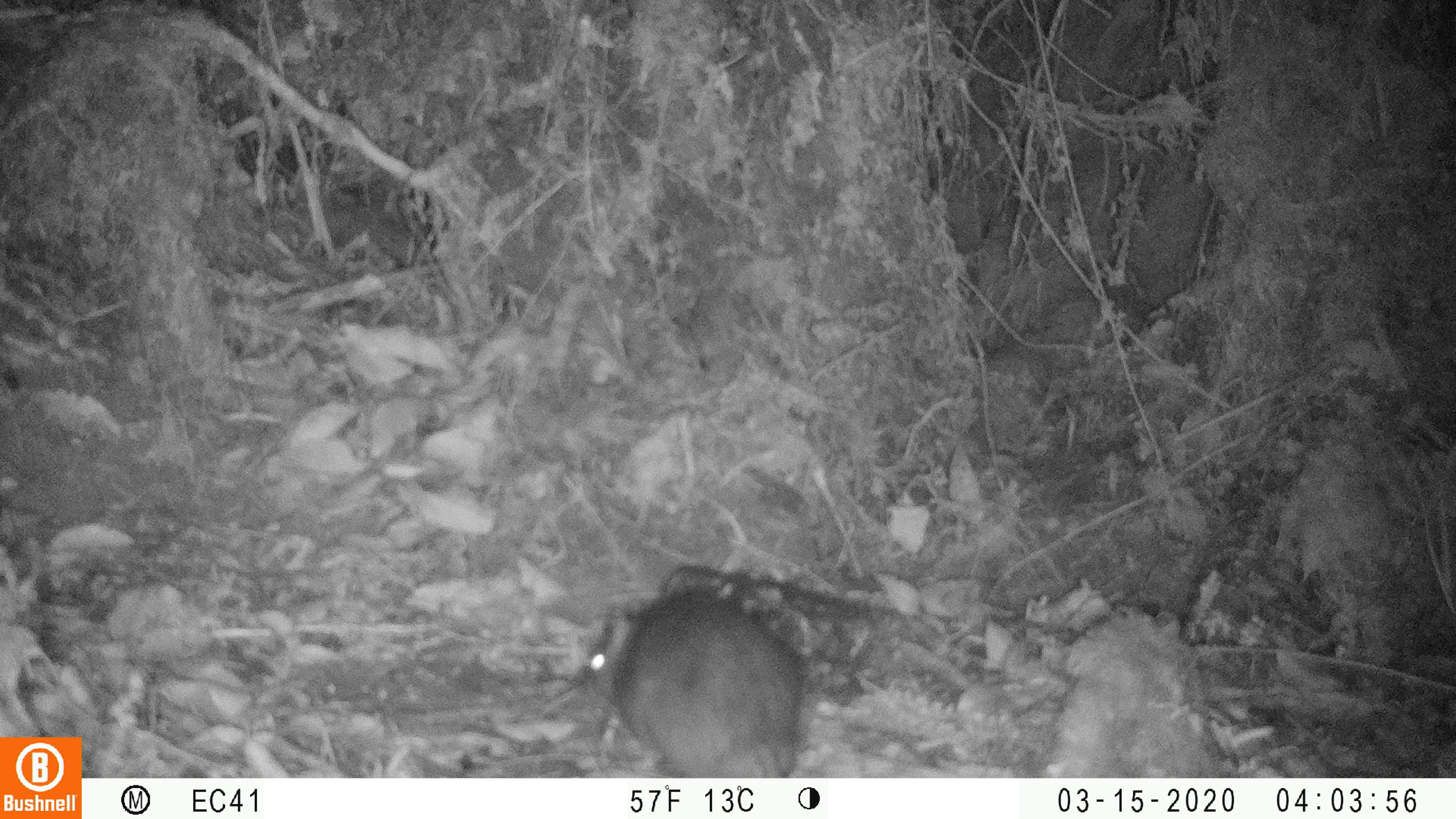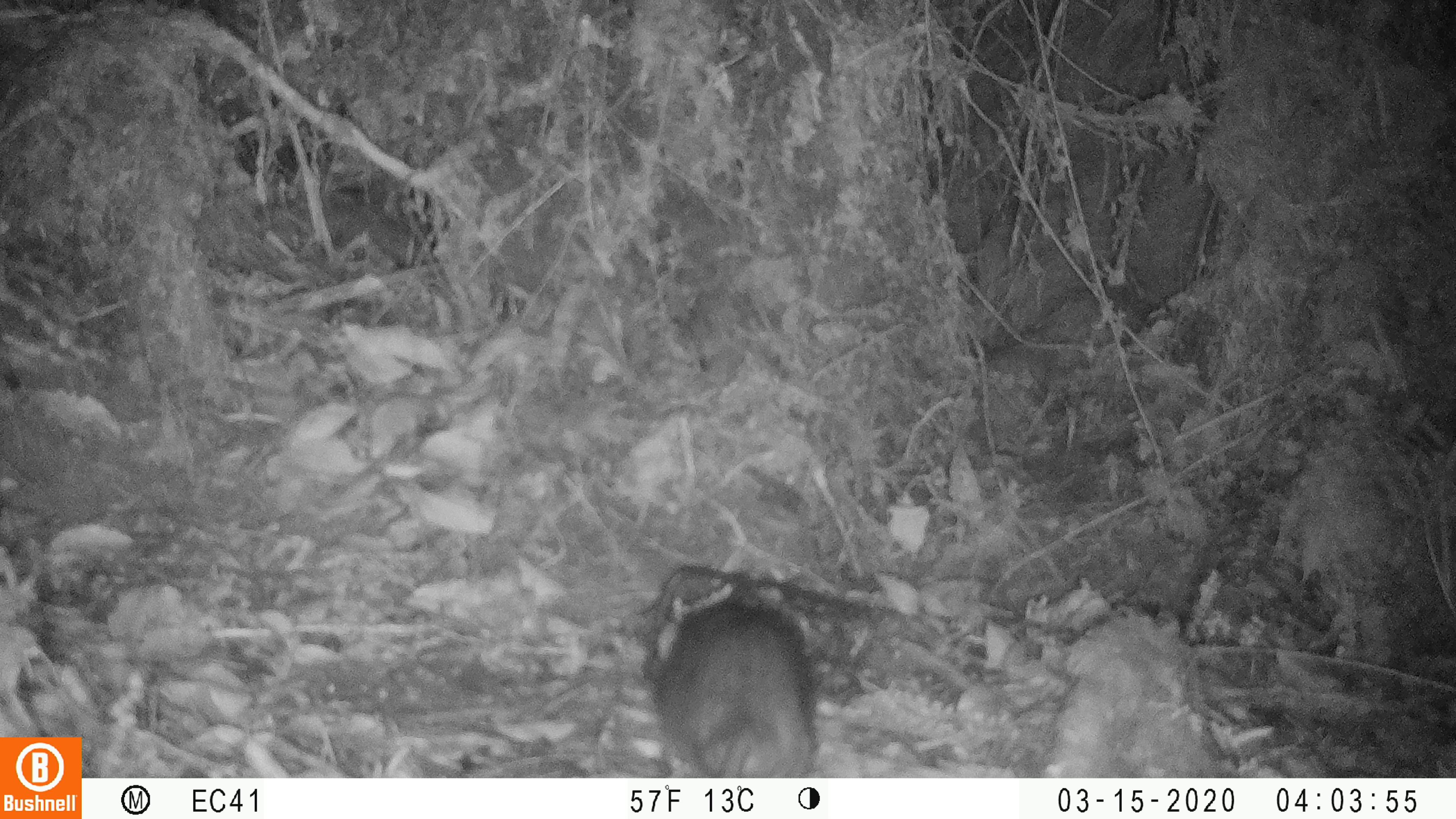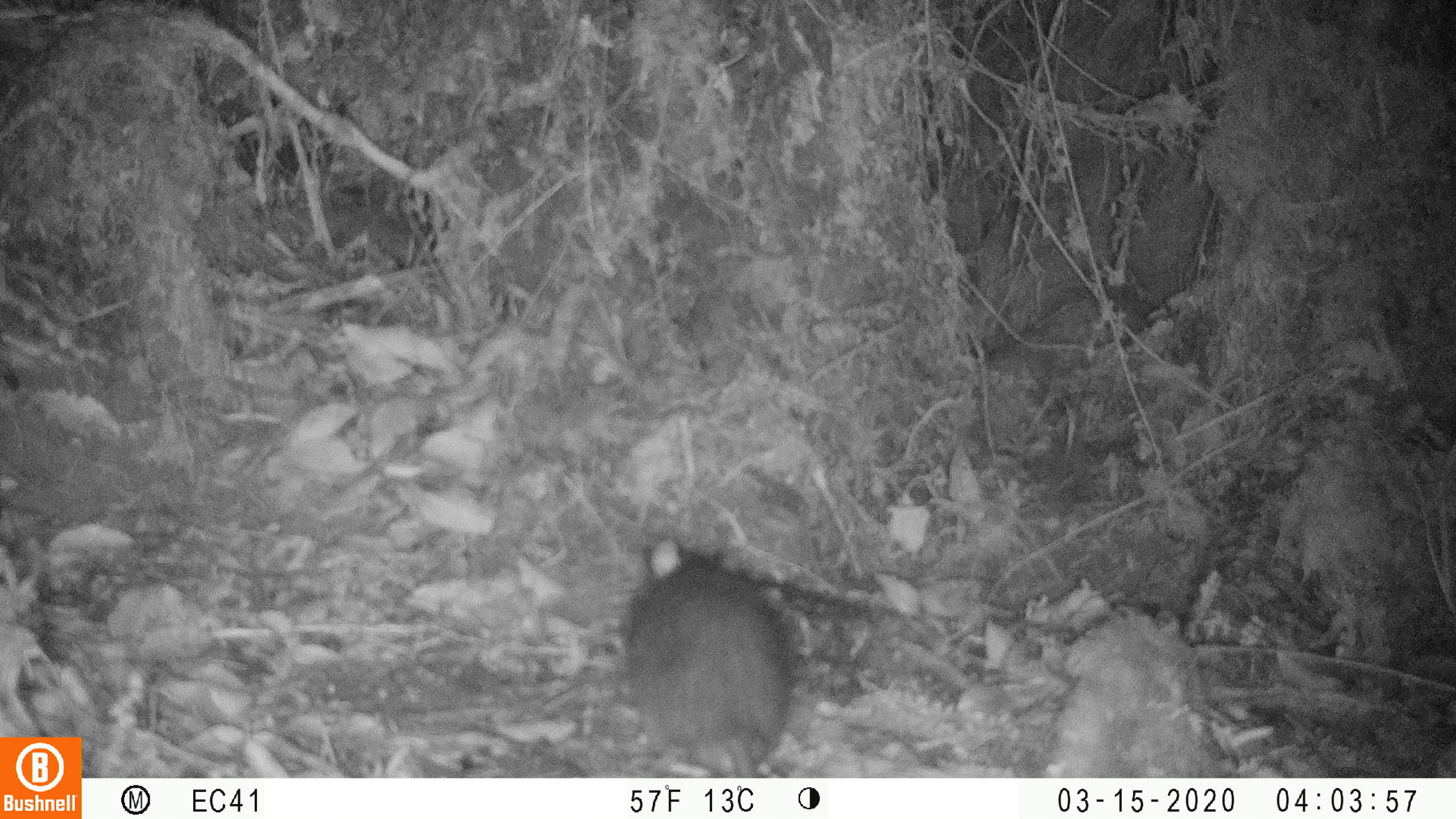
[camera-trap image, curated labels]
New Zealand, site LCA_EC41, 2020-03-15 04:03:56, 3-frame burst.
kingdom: Animalia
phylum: Chordata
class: Mammalia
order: Rodentia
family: Muridae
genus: Rattus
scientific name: Rattus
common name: rat